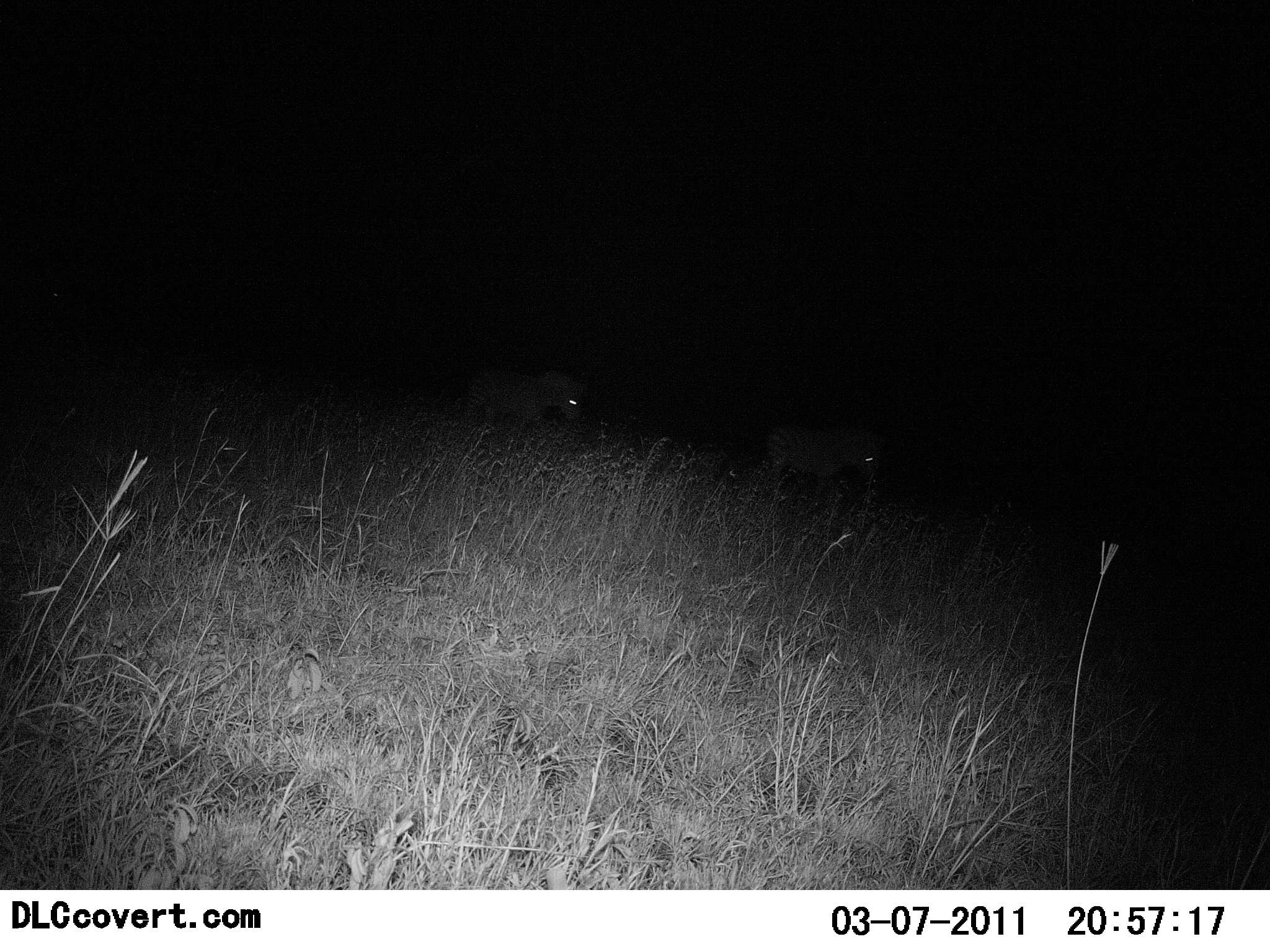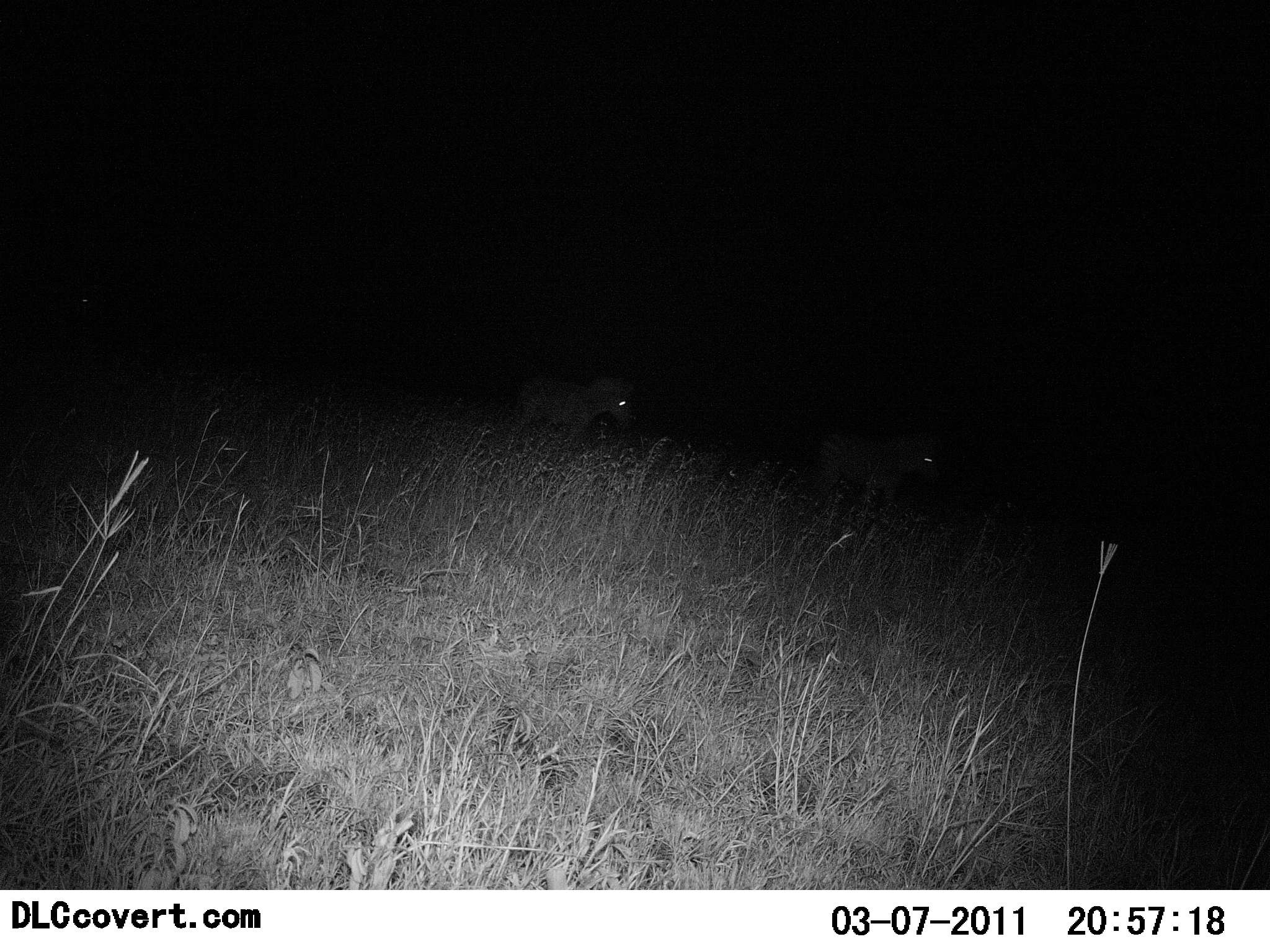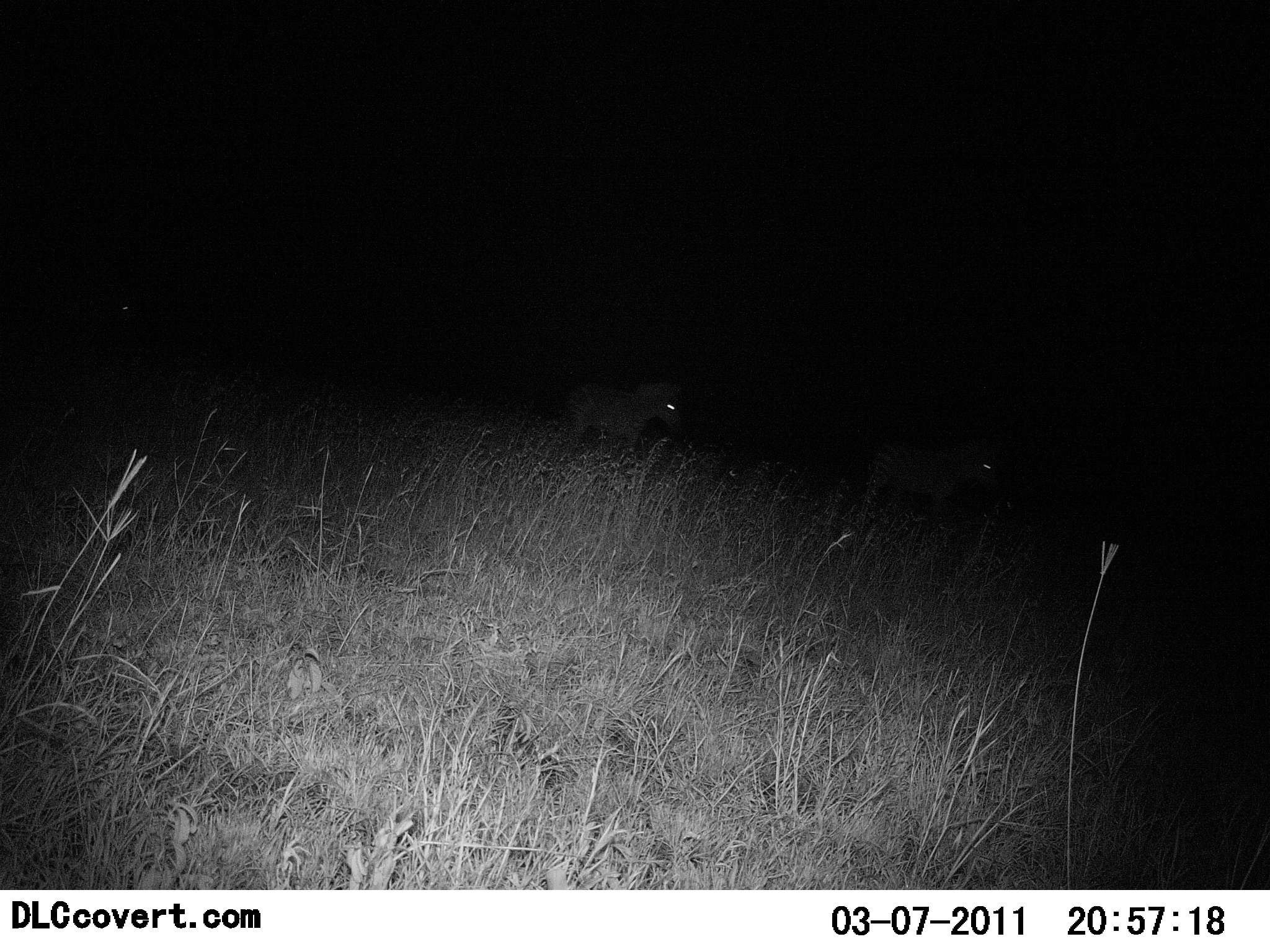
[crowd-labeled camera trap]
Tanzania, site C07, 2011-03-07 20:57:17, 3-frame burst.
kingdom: Animalia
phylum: Chordata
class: Mammalia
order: Perissodactyla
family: Equidae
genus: Equus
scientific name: Equus quagga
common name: plains zebra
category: zebra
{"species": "zebra (plains zebra) (Equus quagga)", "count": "3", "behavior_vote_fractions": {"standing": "0%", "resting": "0%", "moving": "100%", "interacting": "0%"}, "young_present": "0%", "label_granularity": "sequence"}